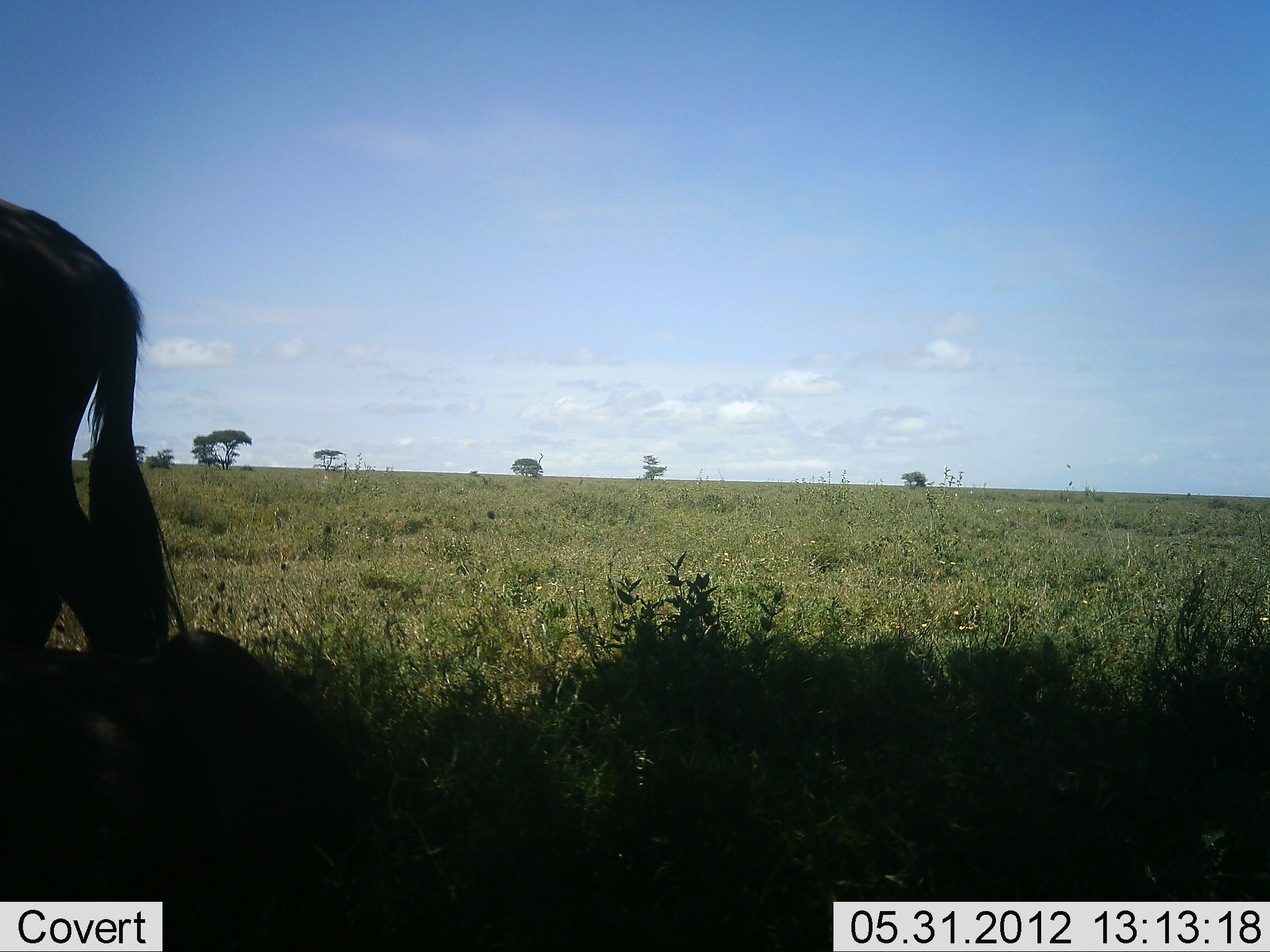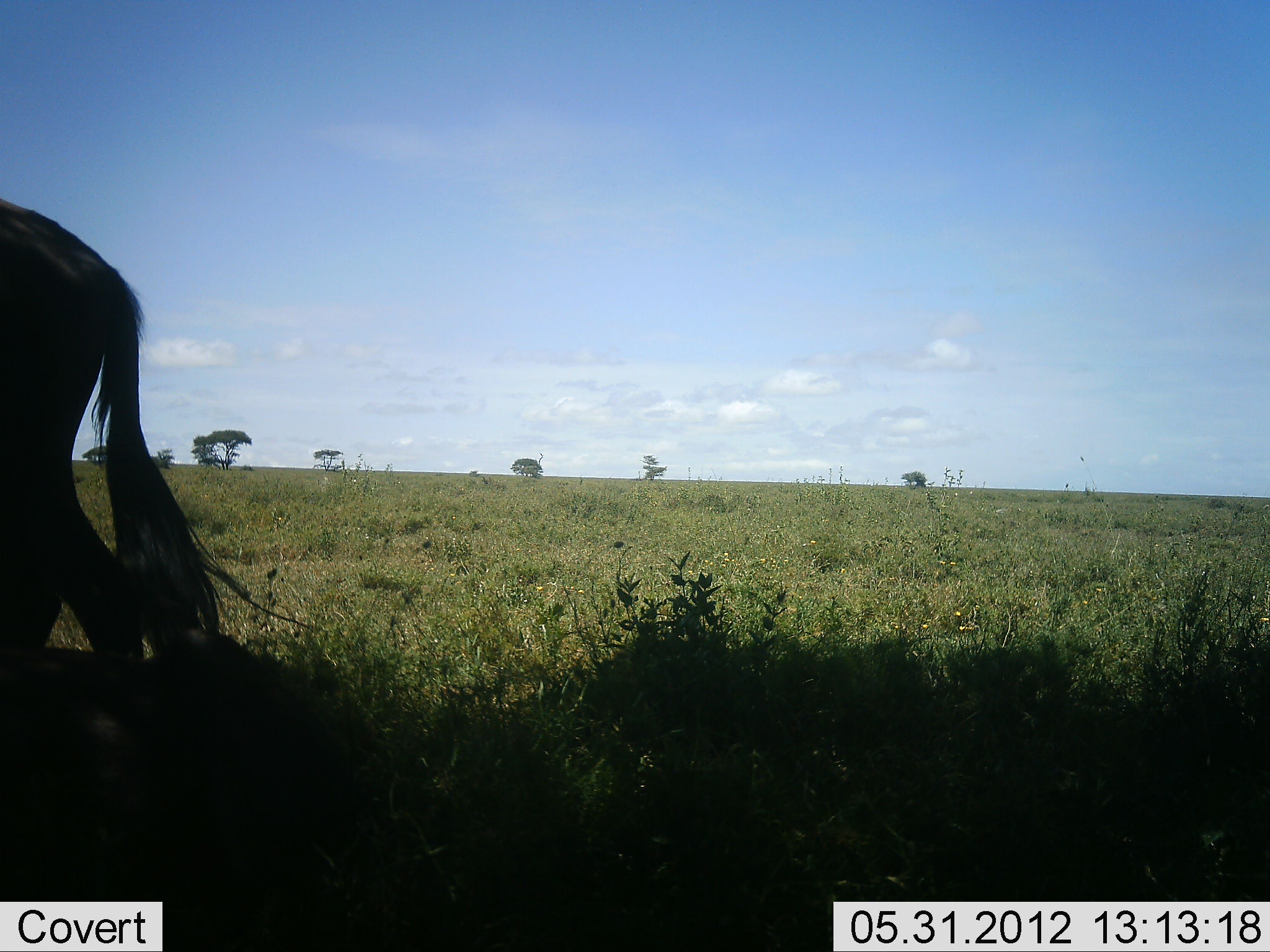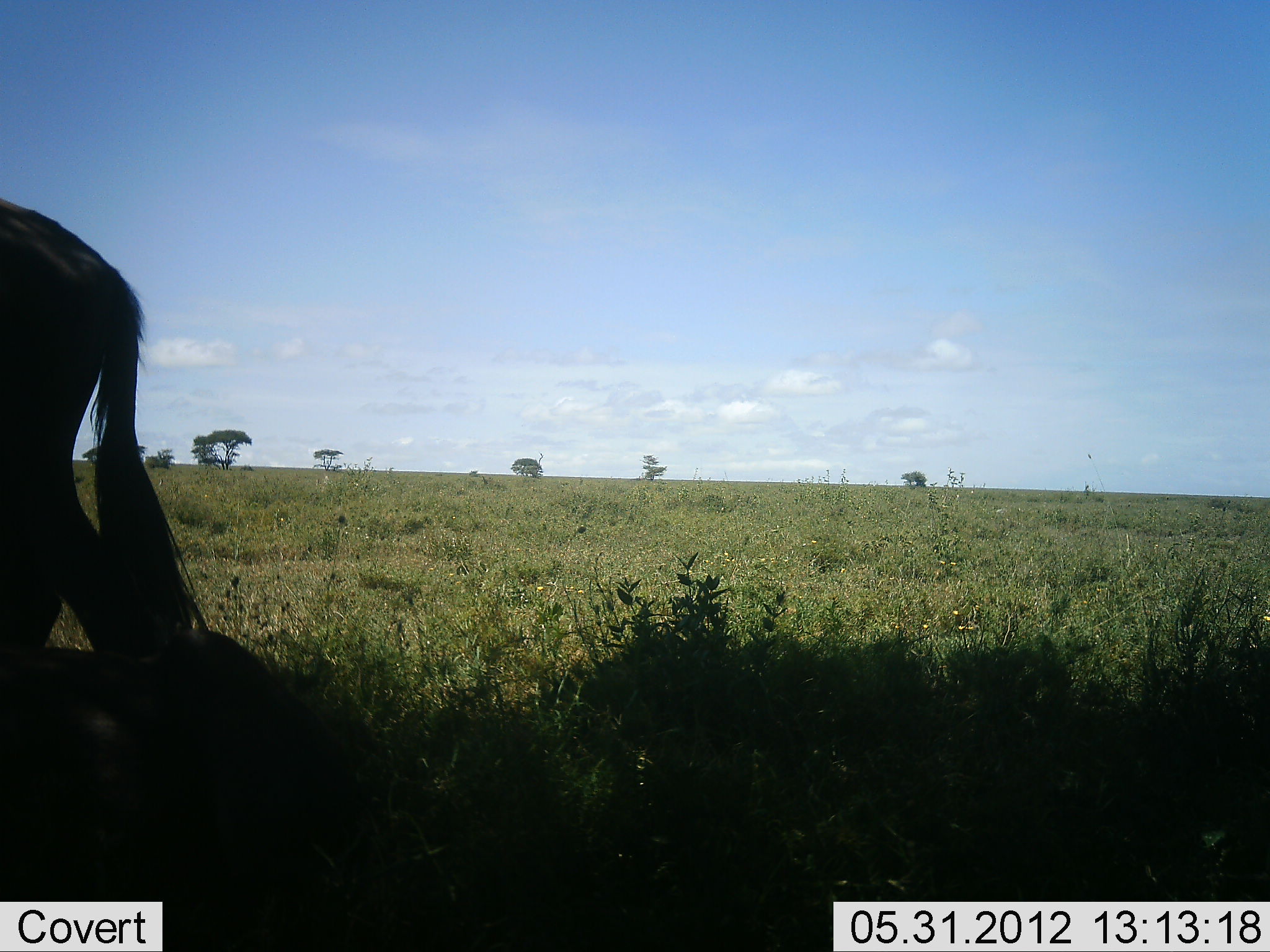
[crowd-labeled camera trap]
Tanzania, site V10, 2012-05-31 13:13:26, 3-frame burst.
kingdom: Animalia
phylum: Chordata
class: Mammalia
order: Artiodactyla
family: Bovidae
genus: Connochaetes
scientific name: Connochaetes taurinus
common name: blue wildebeest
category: wildebeest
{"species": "wildebeest (blue wildebeest) (Connochaetes taurinus)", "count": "1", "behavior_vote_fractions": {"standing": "80%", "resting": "20%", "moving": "10%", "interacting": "0%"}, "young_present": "0%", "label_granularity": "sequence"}